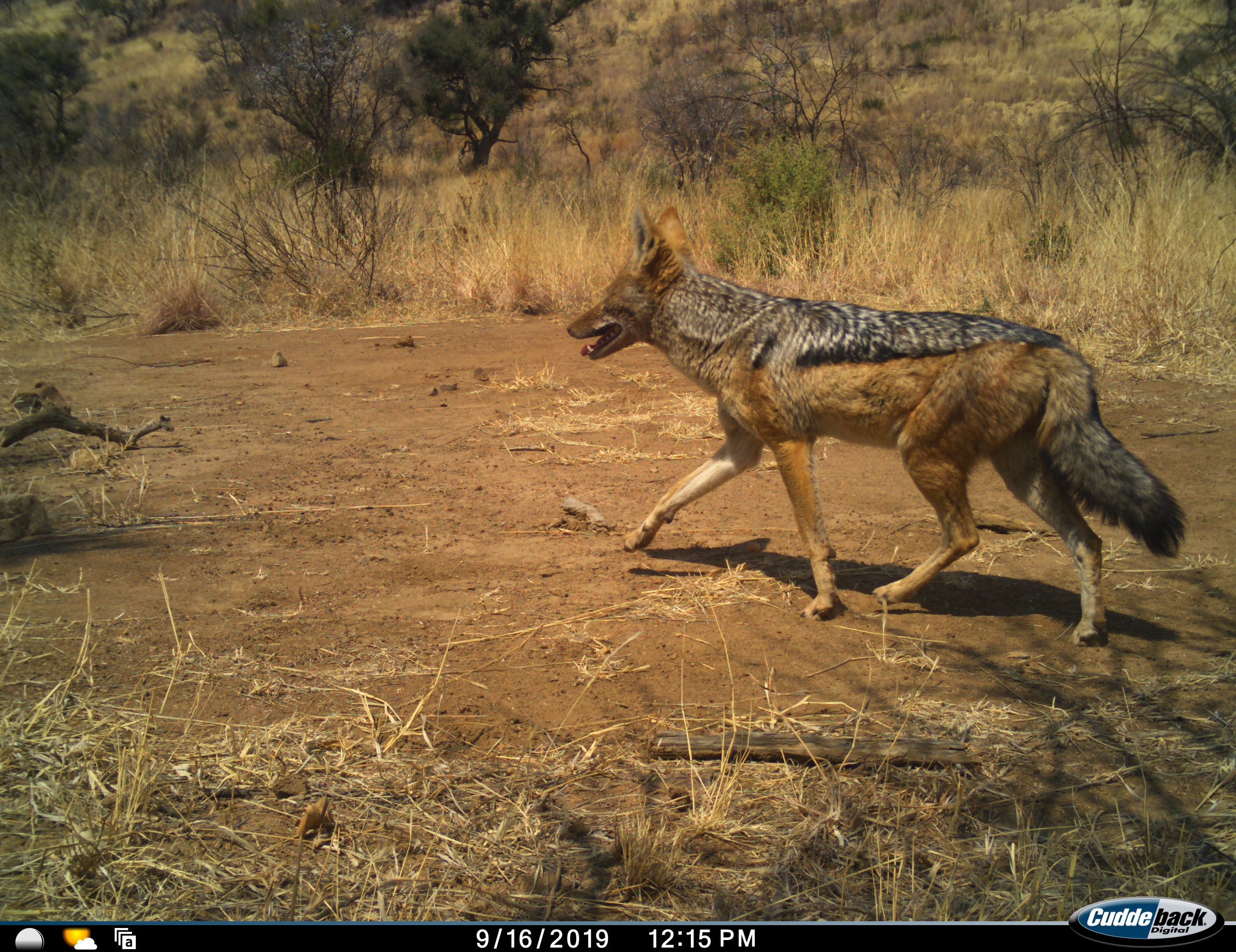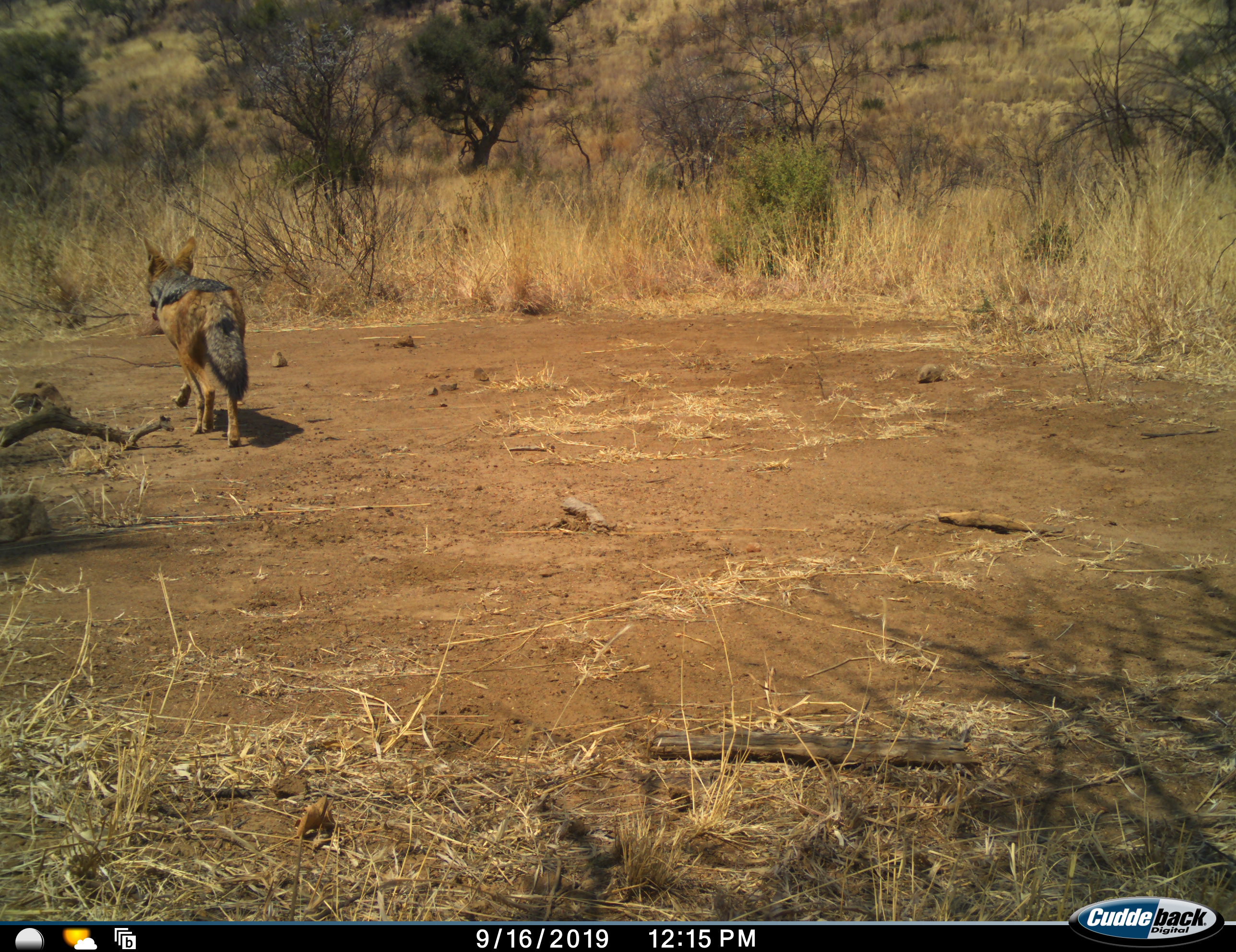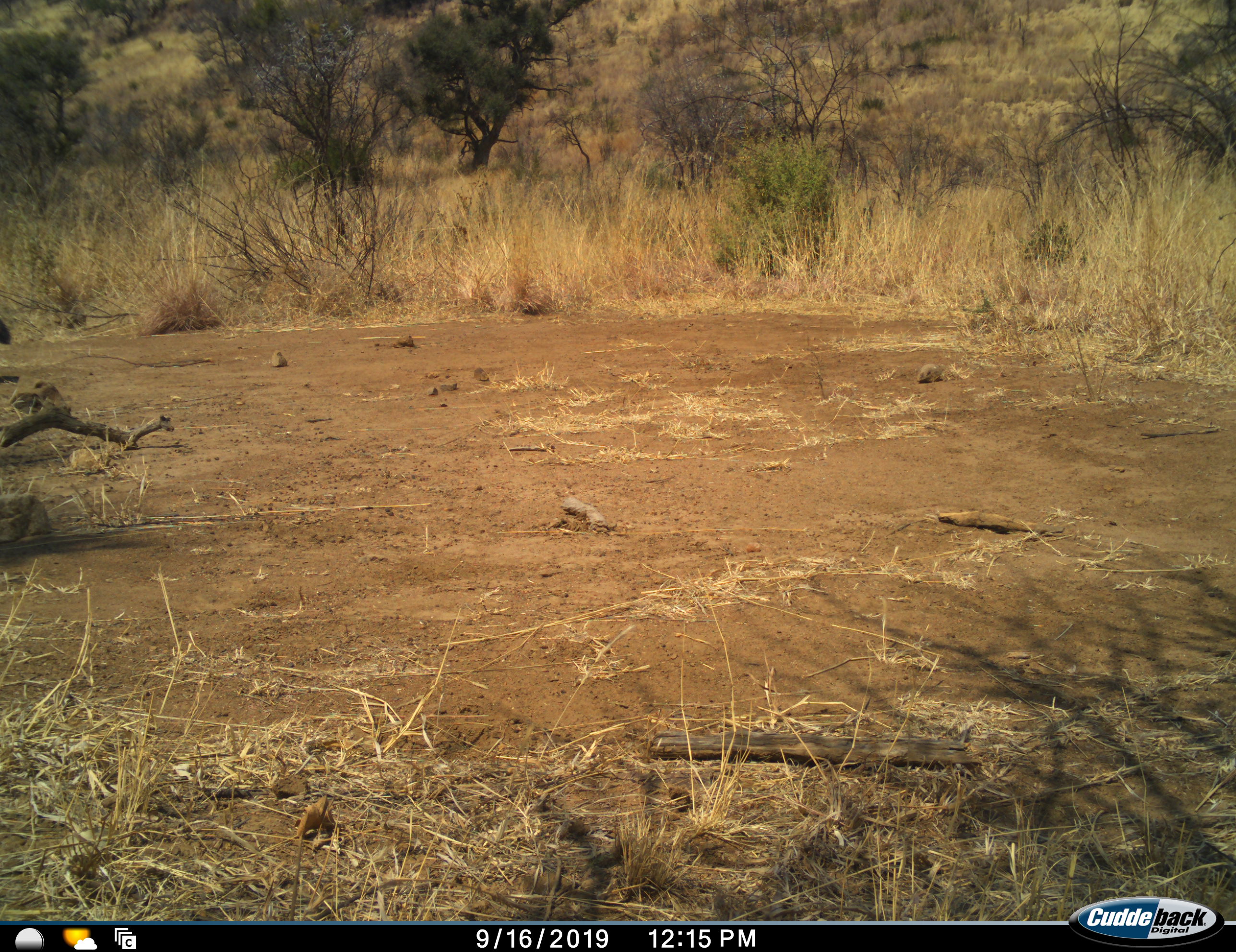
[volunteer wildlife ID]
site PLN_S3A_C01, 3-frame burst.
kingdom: Animalia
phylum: Chordata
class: Mammalia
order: Carnivora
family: Canidae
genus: Lupulella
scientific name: Lupulella mesomelas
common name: black-backed jackal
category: jackalblackbacked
Jackalblackbacked (black-backed jackal) (Lupulella mesomelas), count 1. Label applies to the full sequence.